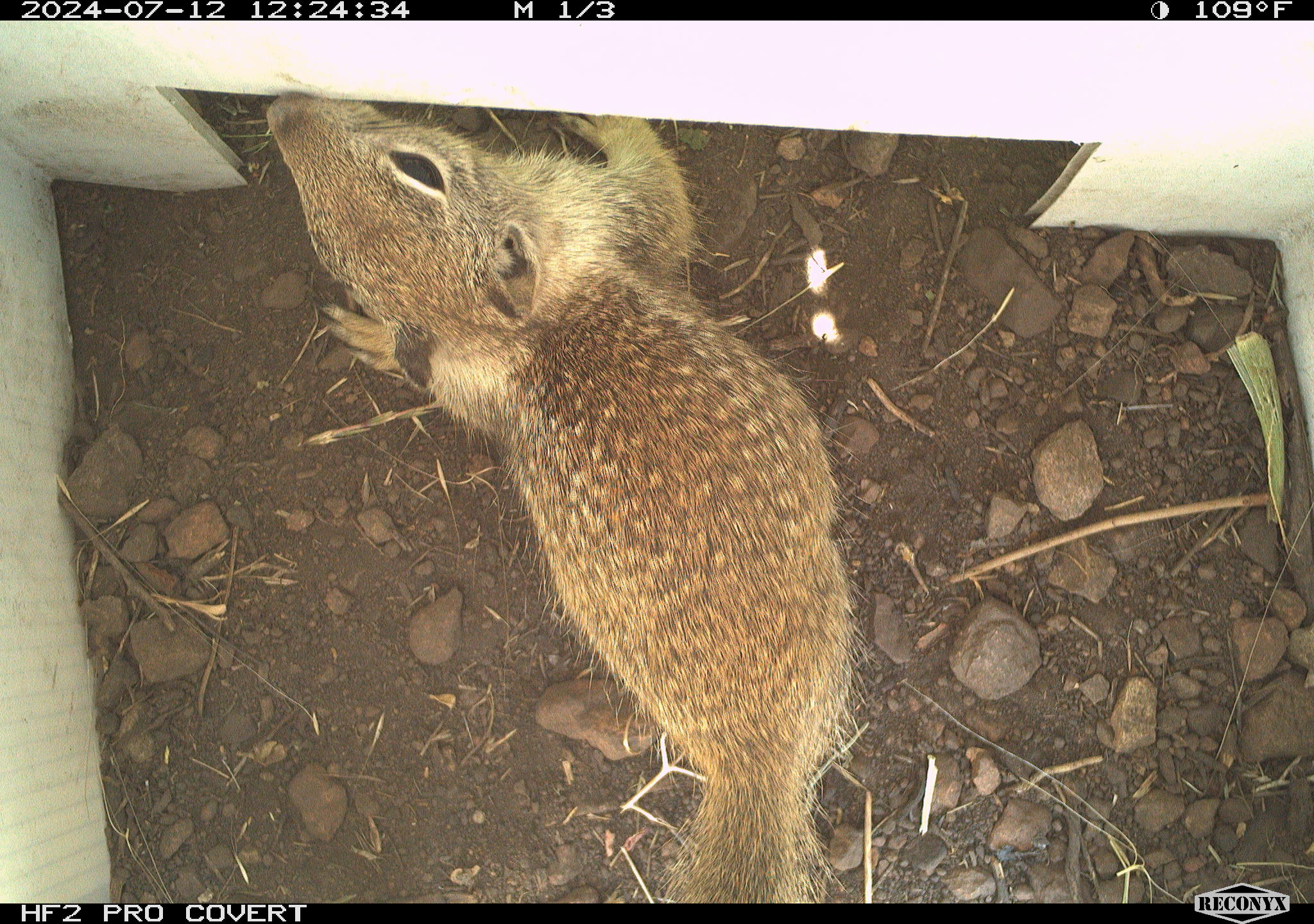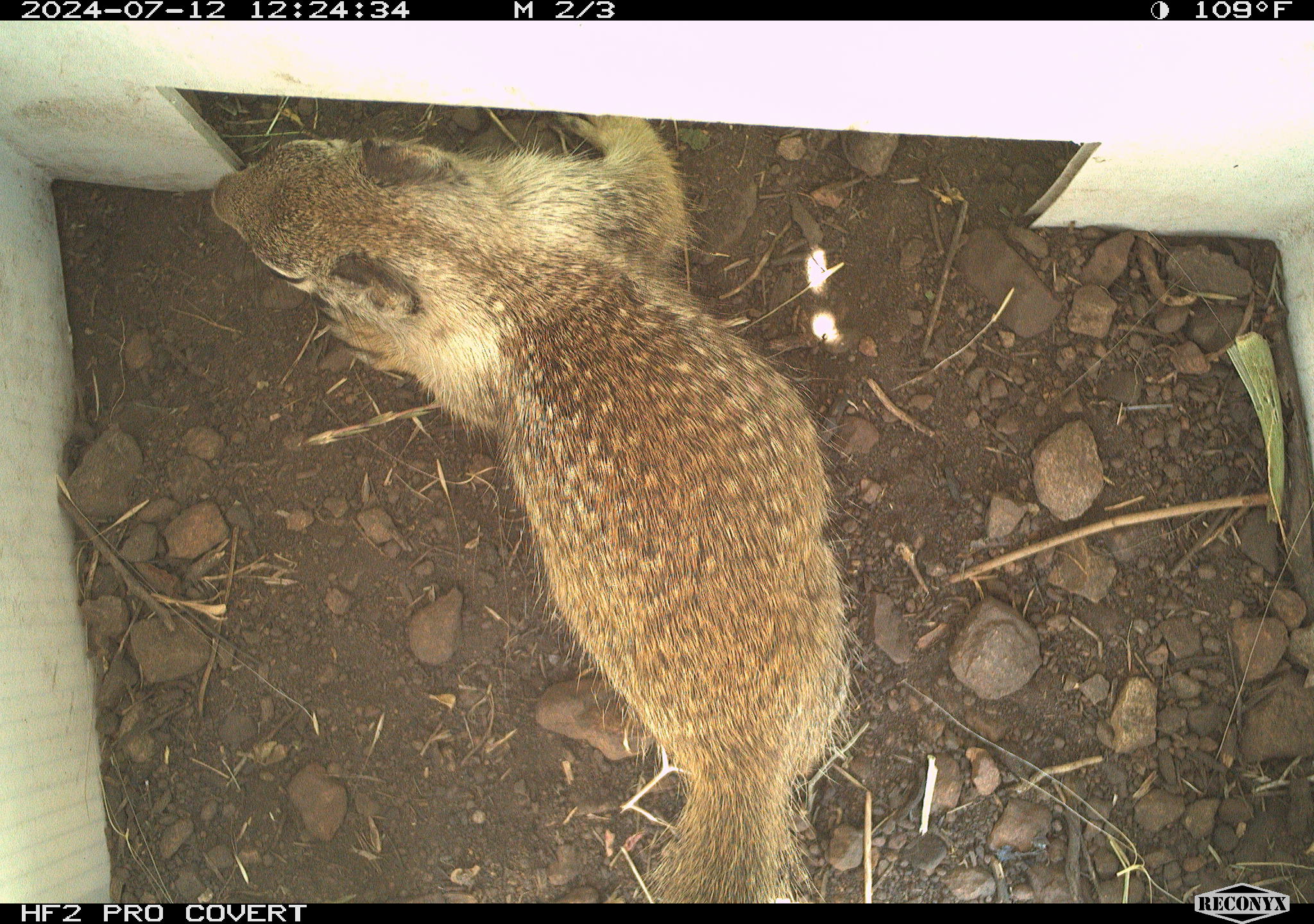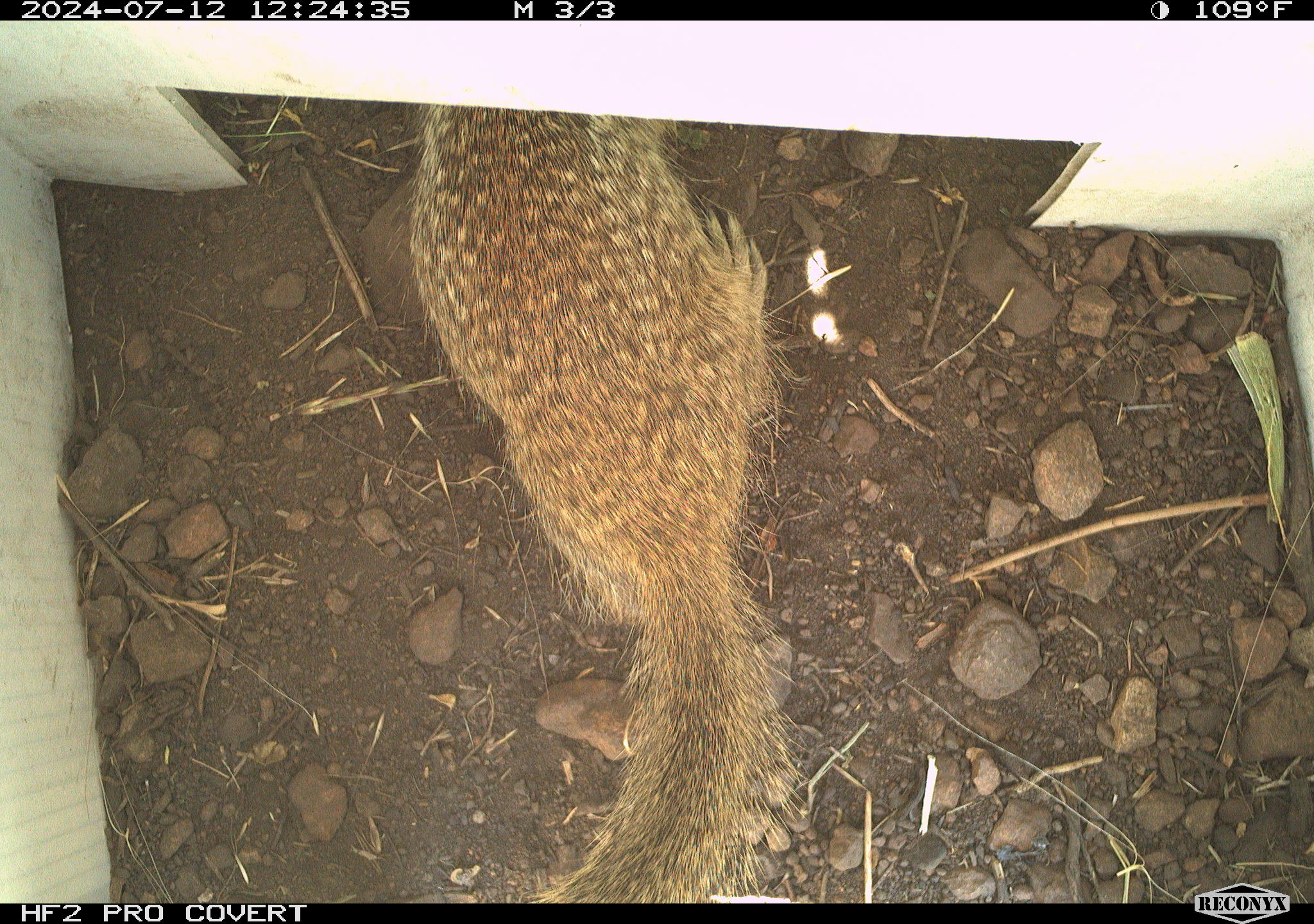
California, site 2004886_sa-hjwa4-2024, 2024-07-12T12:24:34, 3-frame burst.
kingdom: Animalia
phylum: Chordata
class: Mammalia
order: Rodentia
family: Sciuridae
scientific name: Sciuridae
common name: squirrels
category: sciuridae family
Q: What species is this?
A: Sciuridae family (squirrels) (Sciuridae).